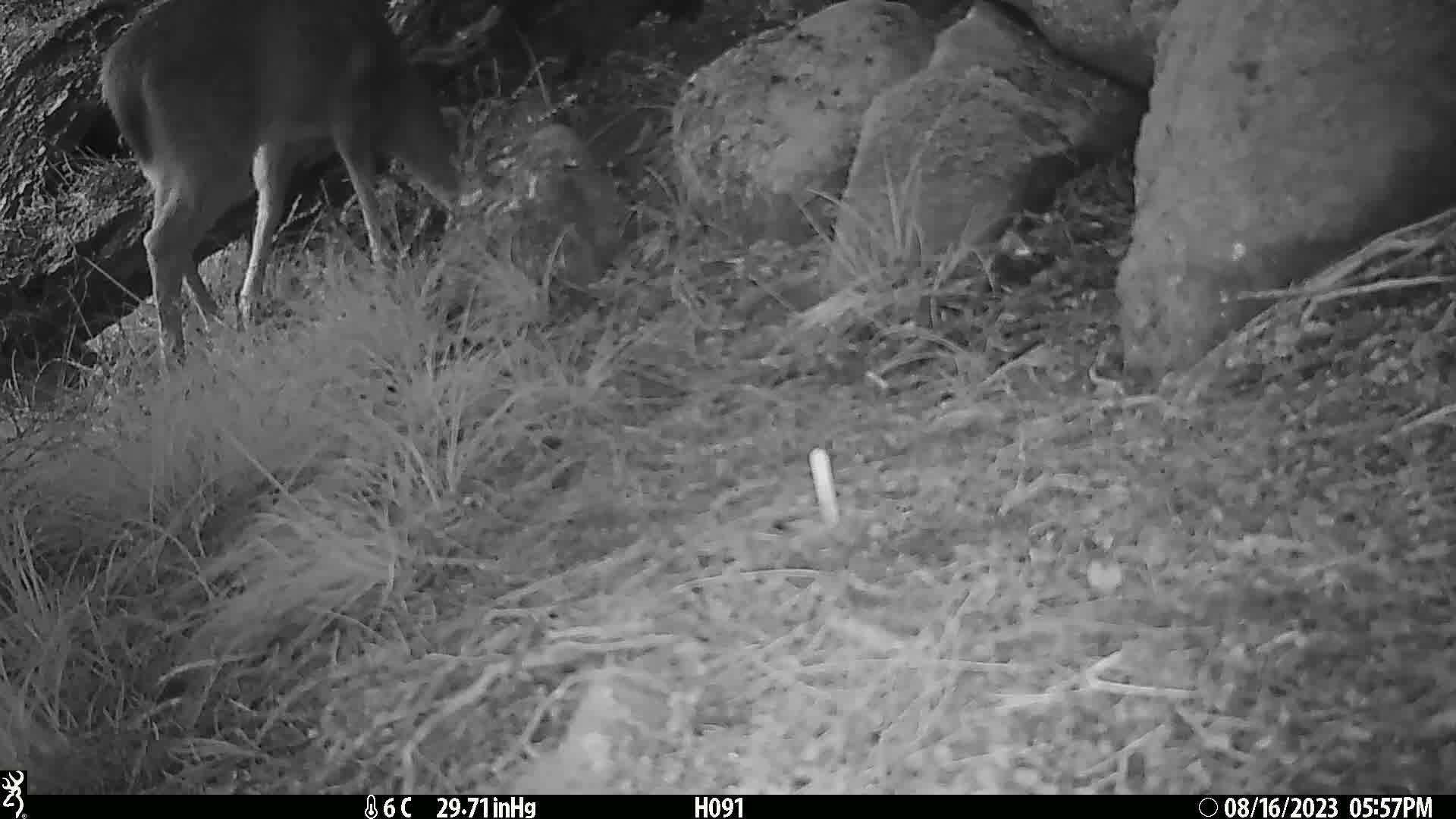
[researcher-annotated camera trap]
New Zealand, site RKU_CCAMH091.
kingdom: Animalia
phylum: Chordata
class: Mammalia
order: Artiodactyla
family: Cervidae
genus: Odocoileus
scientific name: Odocoileus virginianus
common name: white-tailed deer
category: white tailed deer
White tailed deer (white-tailed deer) (Odocoileus virginianus).